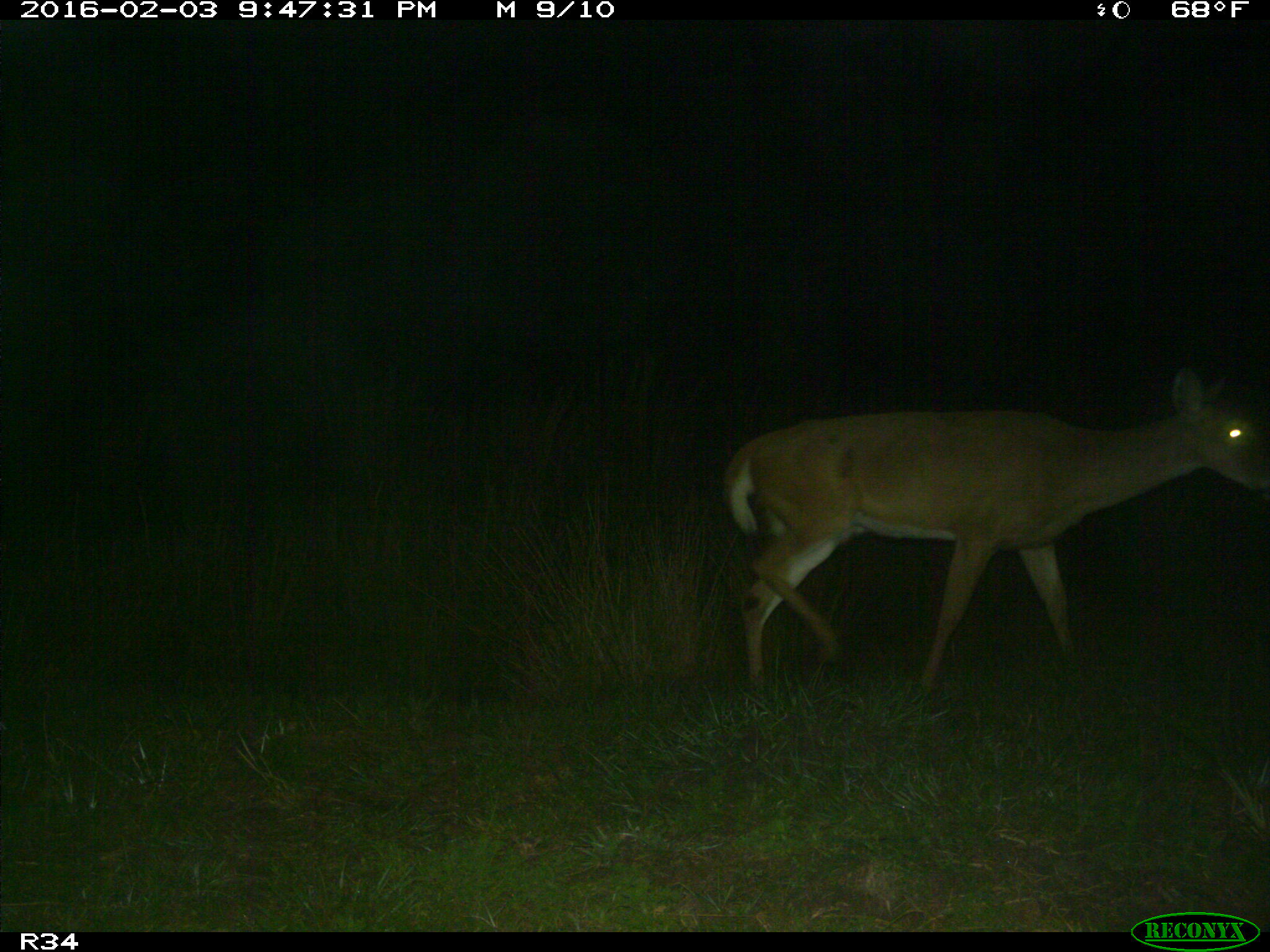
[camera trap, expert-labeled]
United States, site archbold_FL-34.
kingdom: Animalia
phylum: Chordata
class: Mammalia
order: Artiodactyla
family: Cervidae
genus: Odocoileus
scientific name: Odocoileus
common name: deer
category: unidentified deer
Unidentified deer (deer) (Odocoileus).